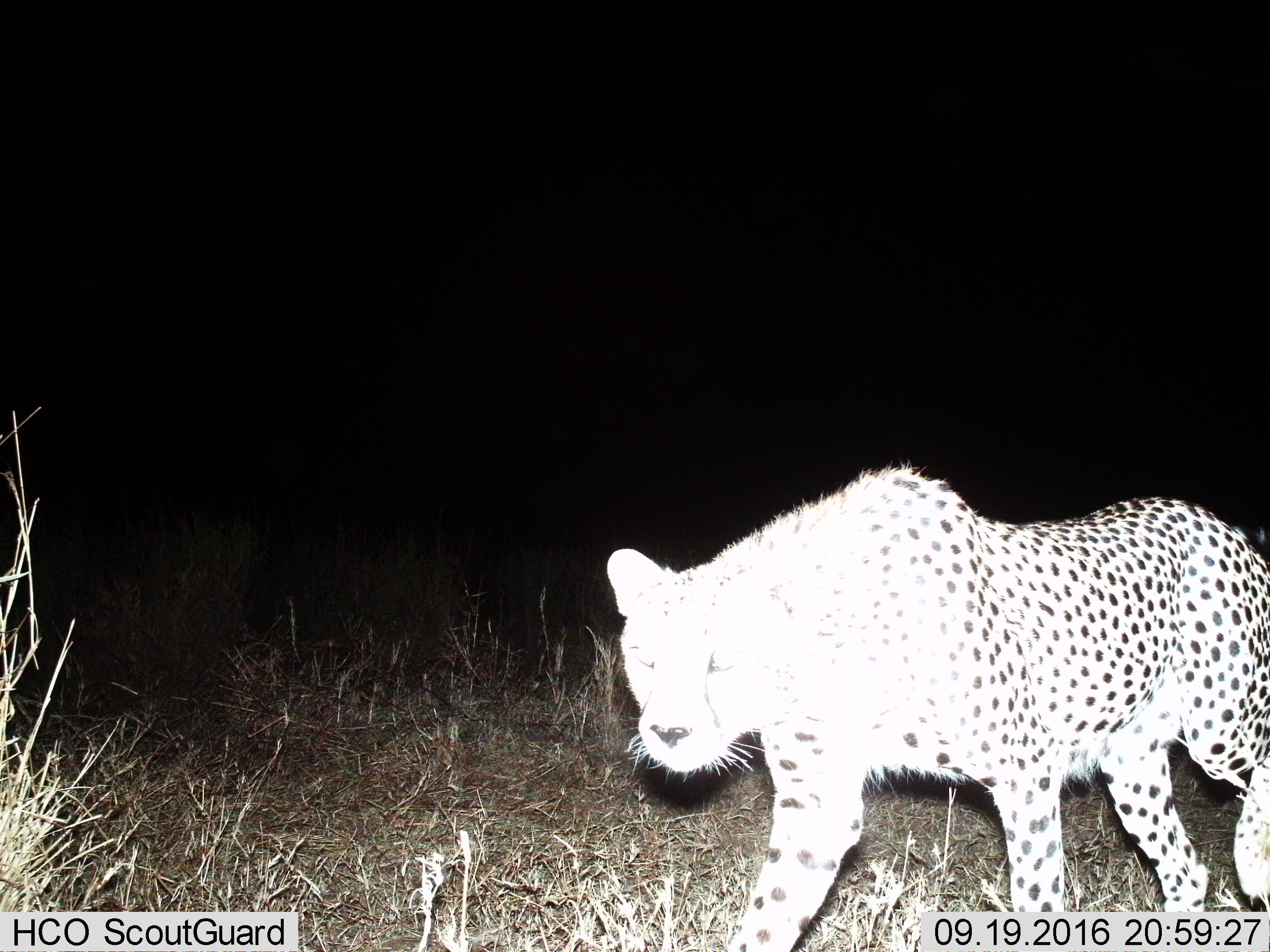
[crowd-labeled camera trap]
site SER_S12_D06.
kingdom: Animalia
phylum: Chordata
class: Mammalia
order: Carnivora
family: Felidae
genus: Acinonyx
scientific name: Acinonyx jubatus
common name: cheetah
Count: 1.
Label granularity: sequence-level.